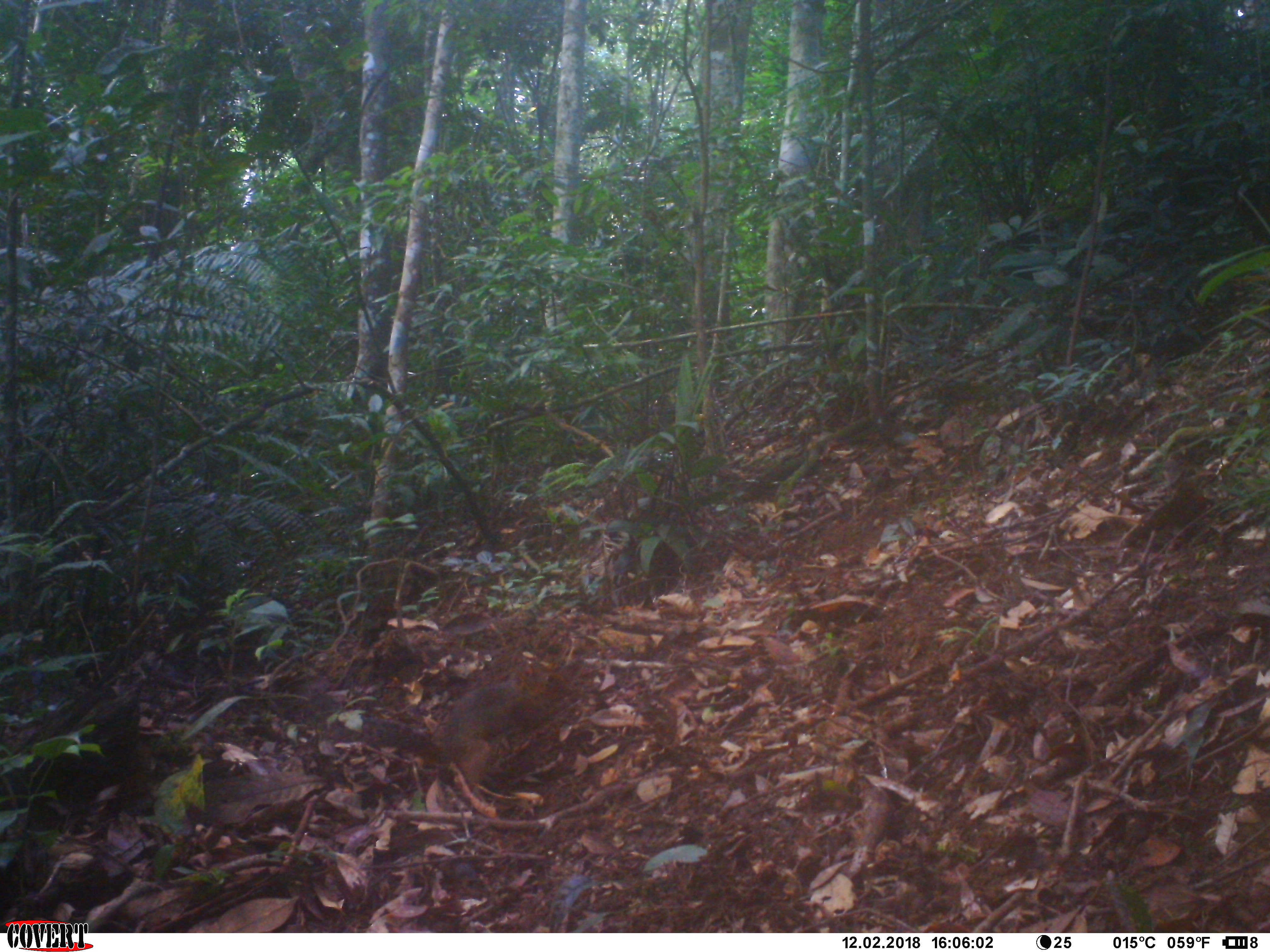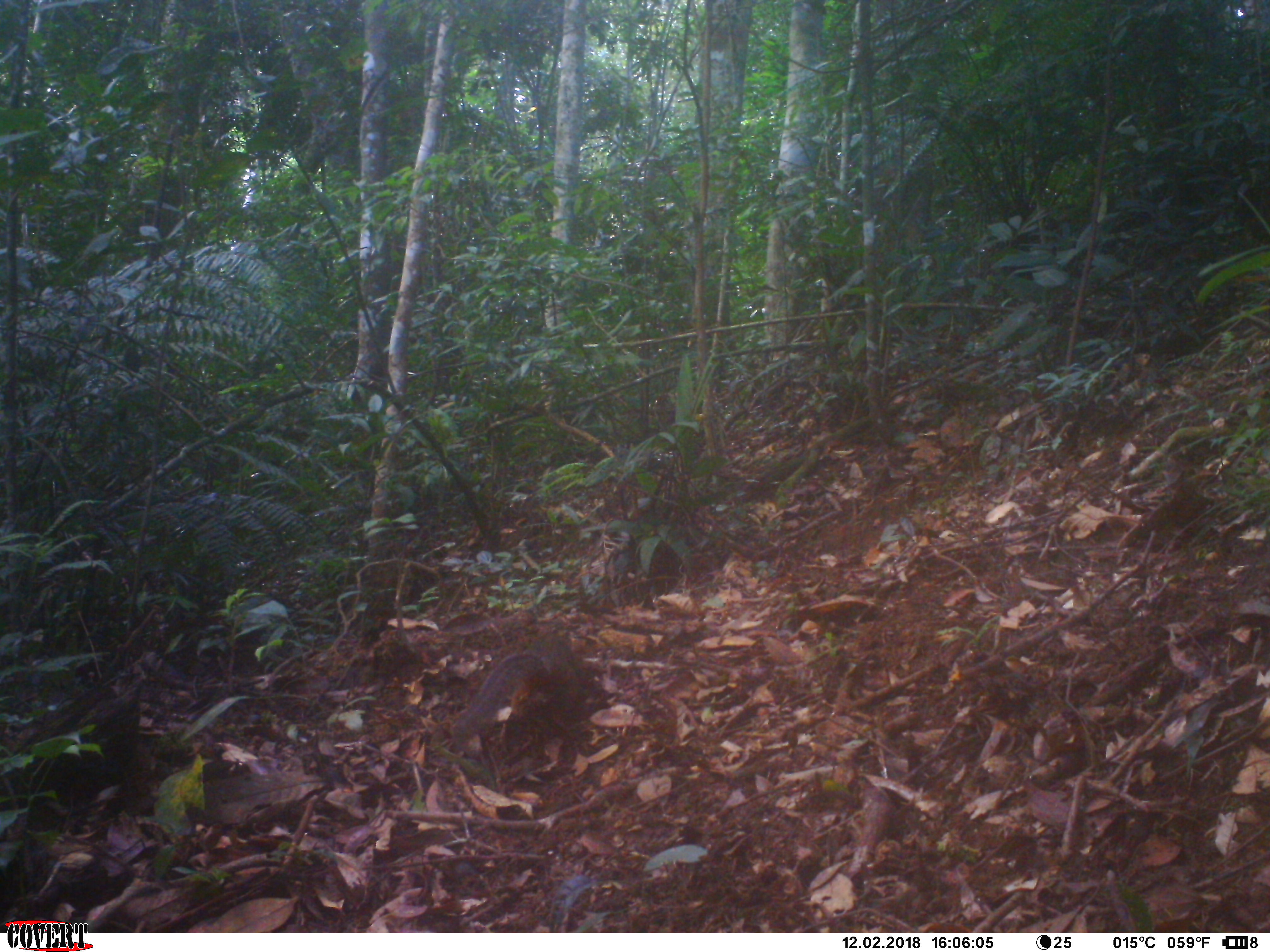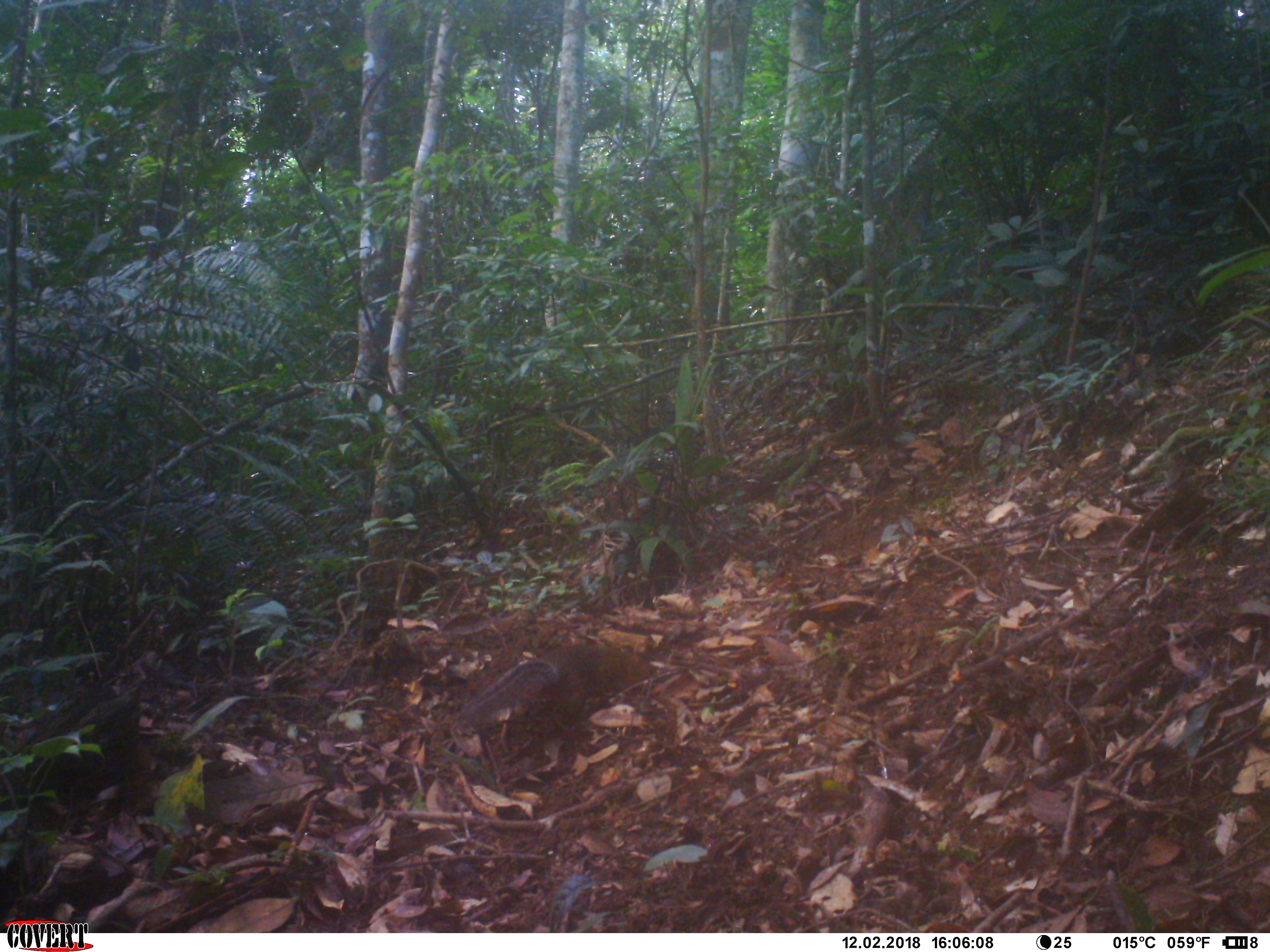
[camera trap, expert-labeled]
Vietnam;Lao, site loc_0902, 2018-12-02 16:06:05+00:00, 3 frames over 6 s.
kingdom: Animalia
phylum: Chordata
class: Mammalia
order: Rodentia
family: Sciuridae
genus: Dremomys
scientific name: Dremomys rufigenis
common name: red-cheeked squirrel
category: red cheeked squirrel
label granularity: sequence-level